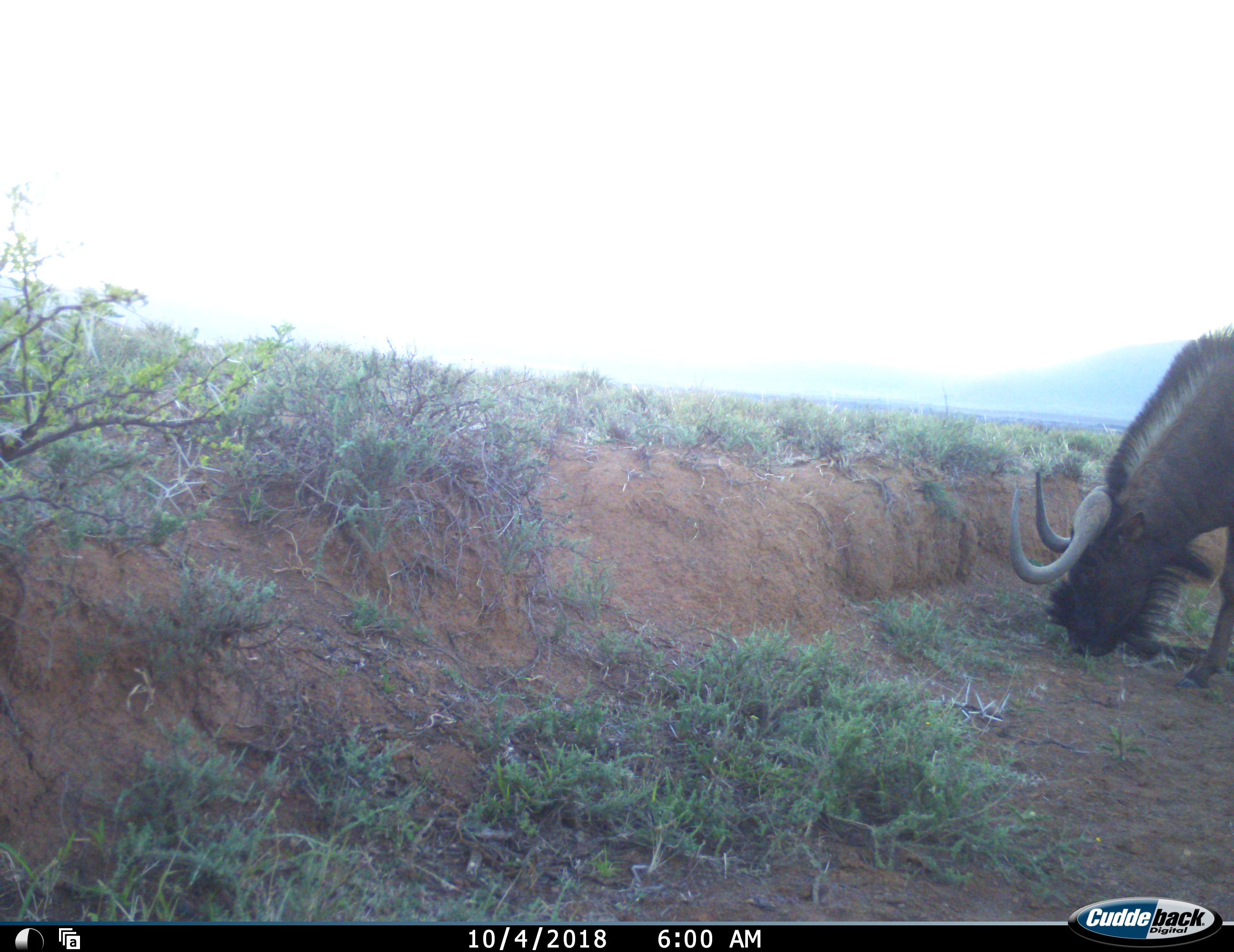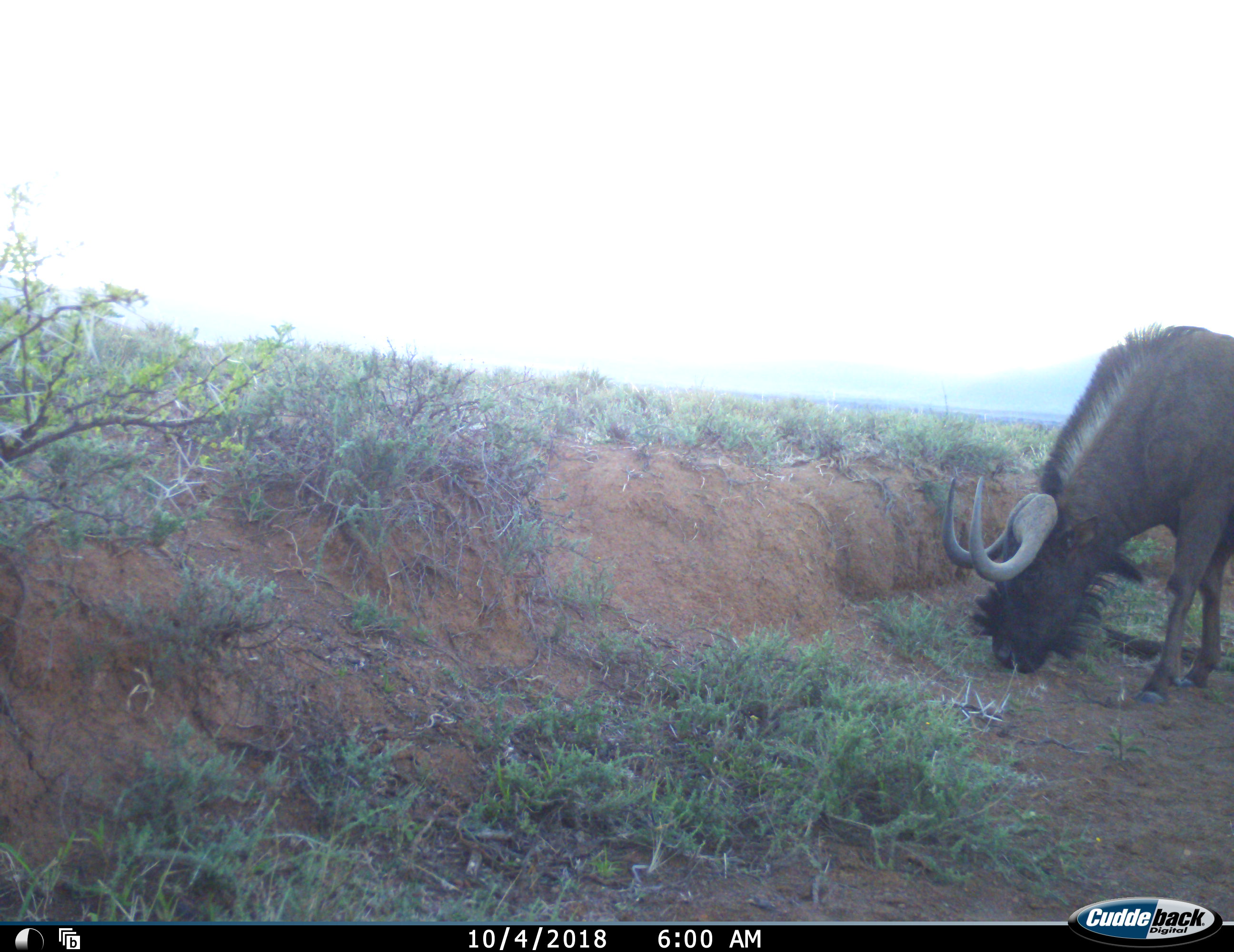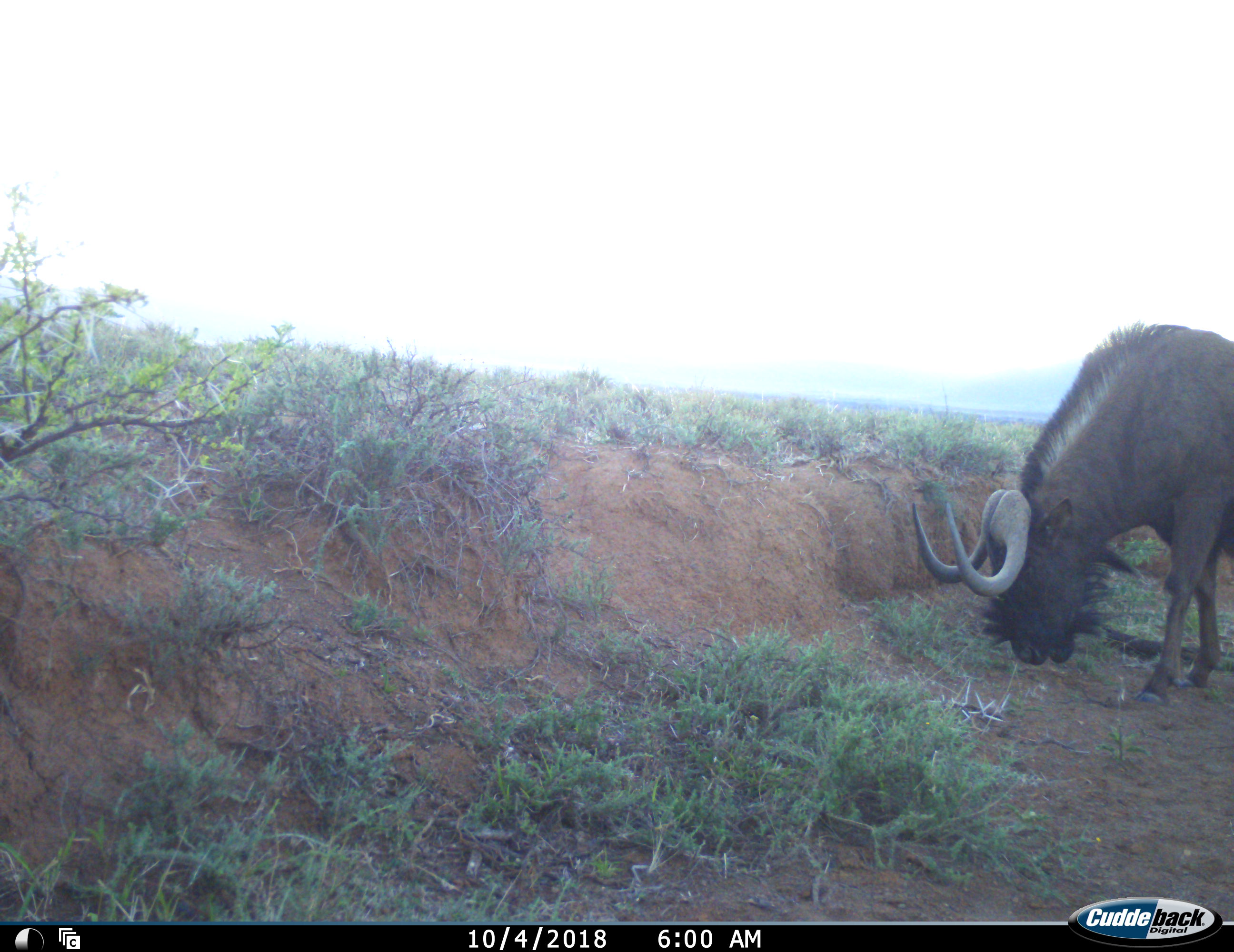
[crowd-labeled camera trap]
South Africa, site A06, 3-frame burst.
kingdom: Animalia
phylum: Chordata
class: Mammalia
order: Artiodactyla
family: Bovidae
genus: Connochaetes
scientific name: Connochaetes gnou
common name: black wildebeest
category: wildebeestblack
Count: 1.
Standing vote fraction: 0%.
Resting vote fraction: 0%.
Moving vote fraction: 22%.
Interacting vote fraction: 0%.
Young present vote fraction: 0%.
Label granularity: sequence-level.